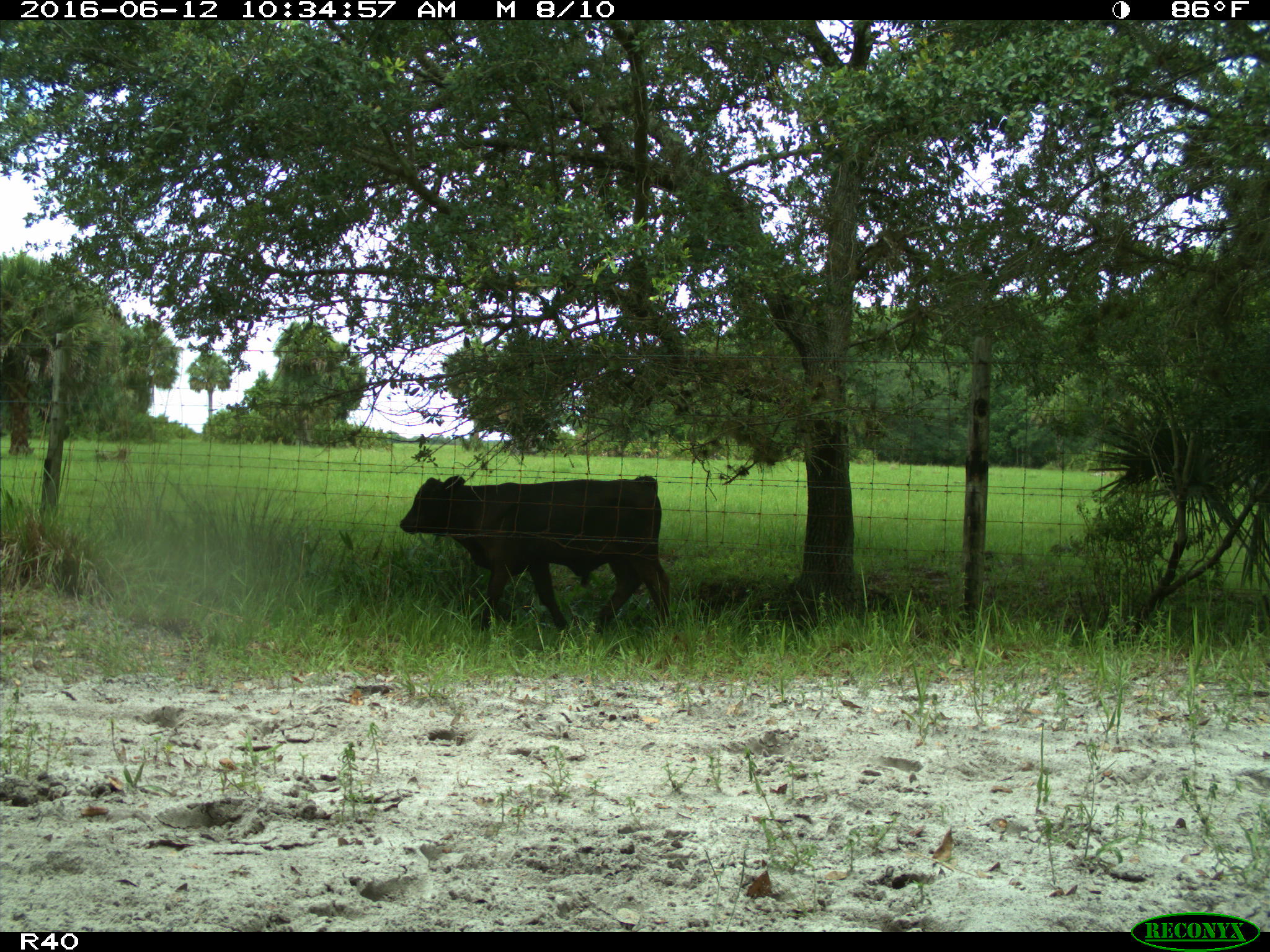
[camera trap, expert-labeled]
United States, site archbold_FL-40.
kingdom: Animalia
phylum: Chordata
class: Mammalia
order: Artiodactyla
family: Bovidae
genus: Bos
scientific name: Bos taurus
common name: domestic cow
Bos taurus (domestic cow).